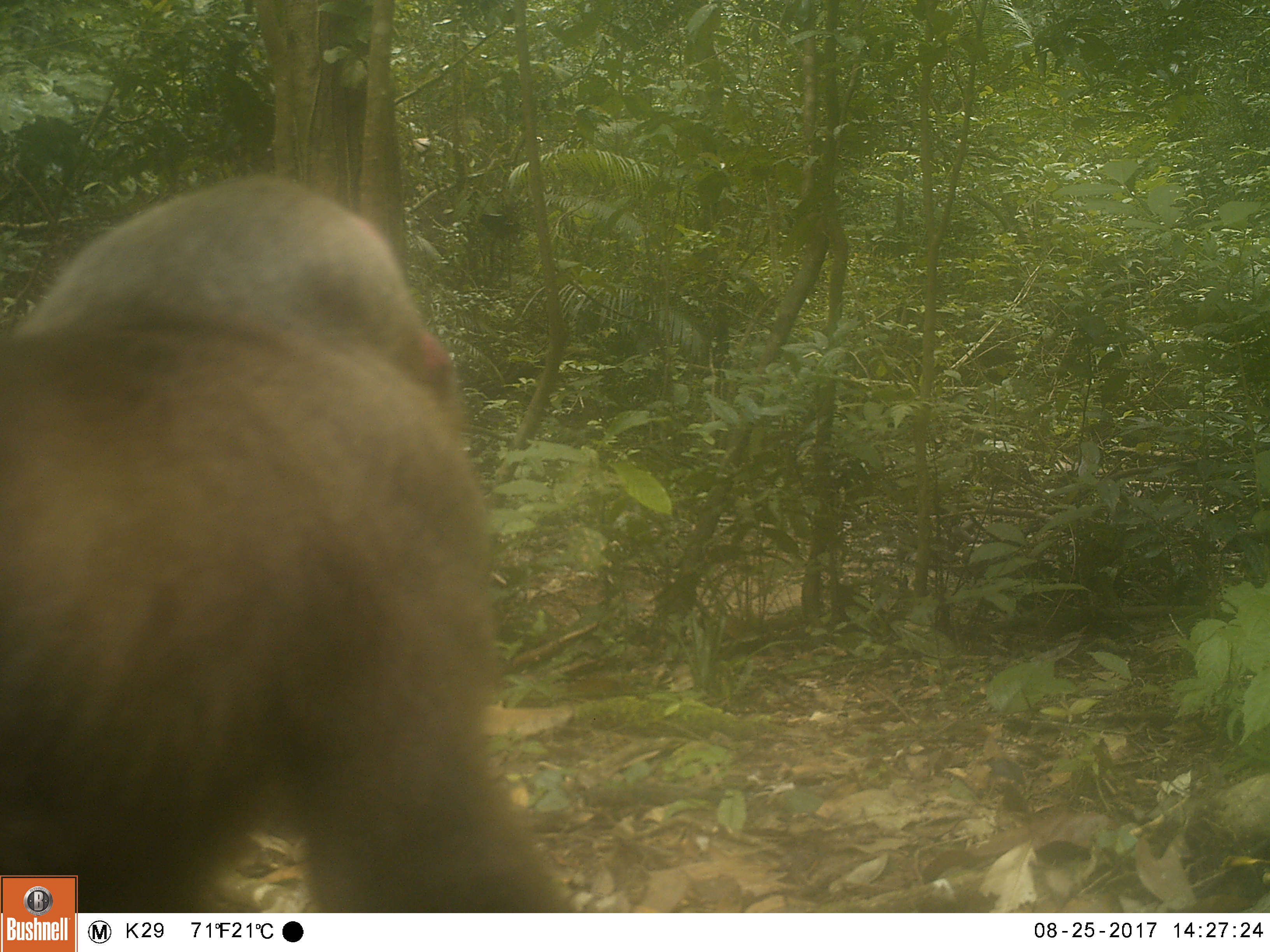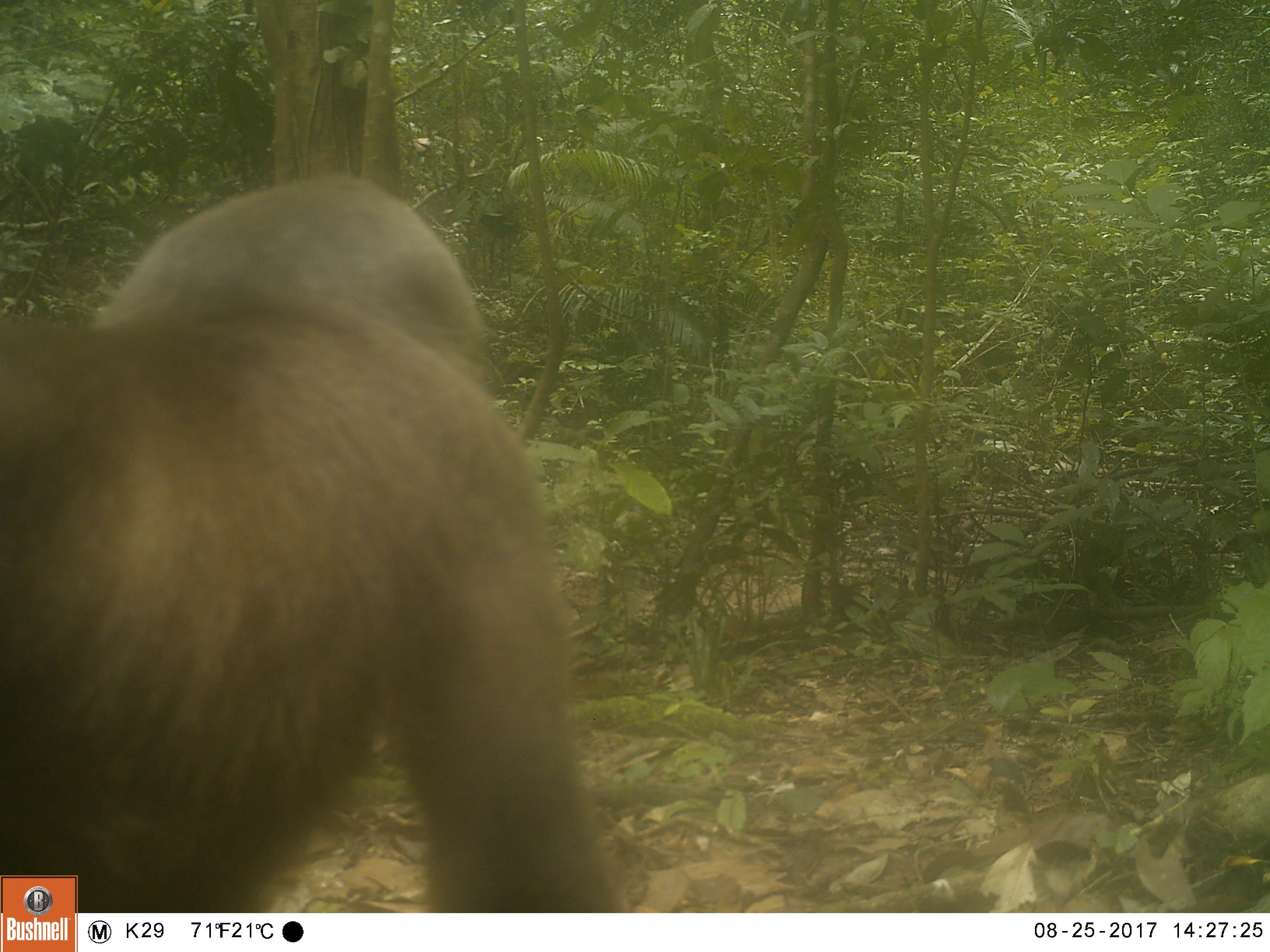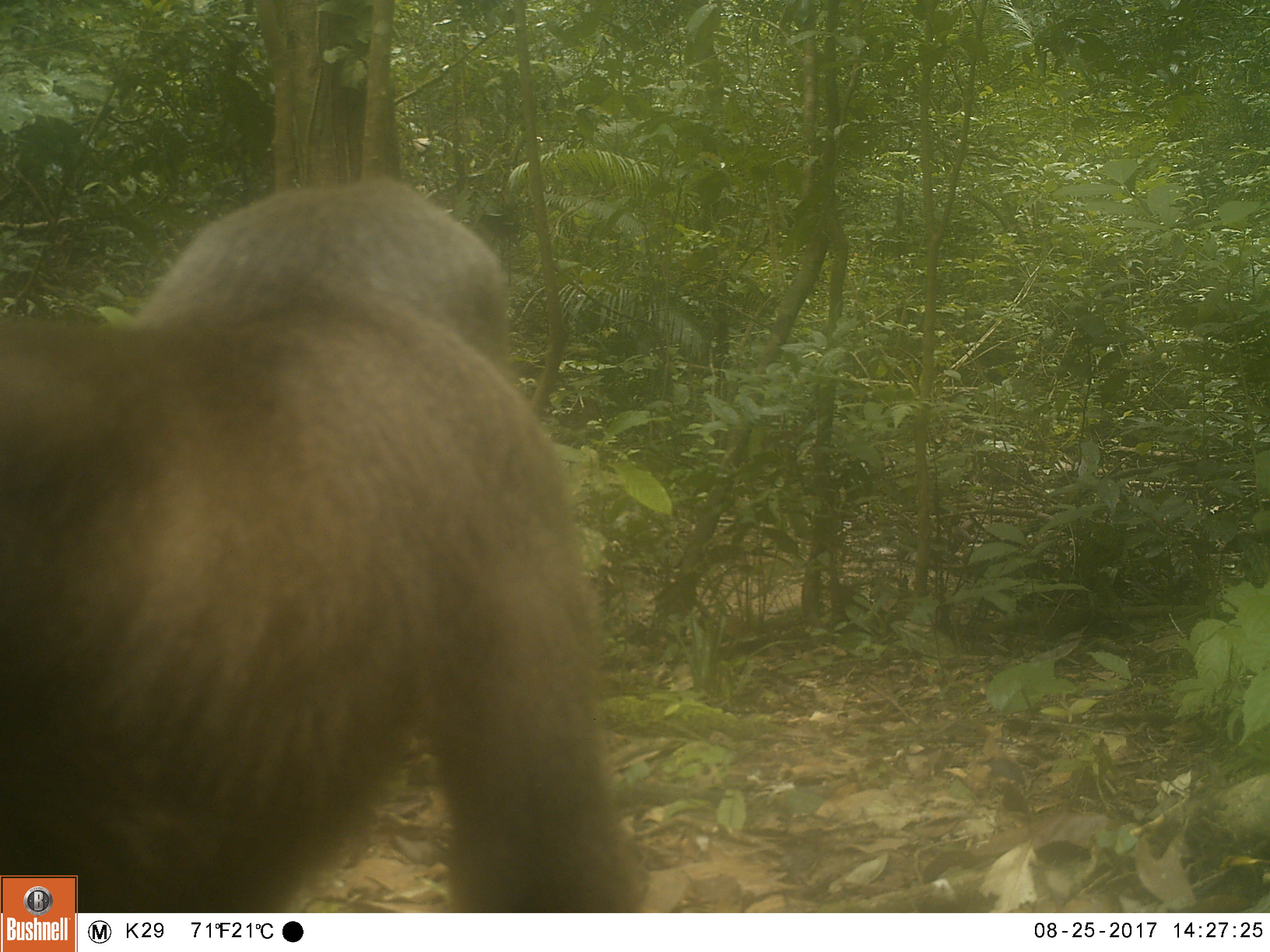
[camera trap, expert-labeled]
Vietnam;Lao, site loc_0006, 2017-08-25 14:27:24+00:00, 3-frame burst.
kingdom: Animalia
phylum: Chordata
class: Mammalia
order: Primates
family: Cercopithecidae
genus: Macaca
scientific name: Macaca arctoides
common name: stump-tailed macaque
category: stump tailed macaque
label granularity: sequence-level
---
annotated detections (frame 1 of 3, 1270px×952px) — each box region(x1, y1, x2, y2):
stump tailed macaque: region(0, 168, 582, 908)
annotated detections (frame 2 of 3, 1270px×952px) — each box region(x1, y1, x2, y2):
stump tailed macaque: region(0, 165, 626, 908)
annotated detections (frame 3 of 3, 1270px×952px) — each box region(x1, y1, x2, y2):
stump tailed macaque: region(0, 176, 647, 908)